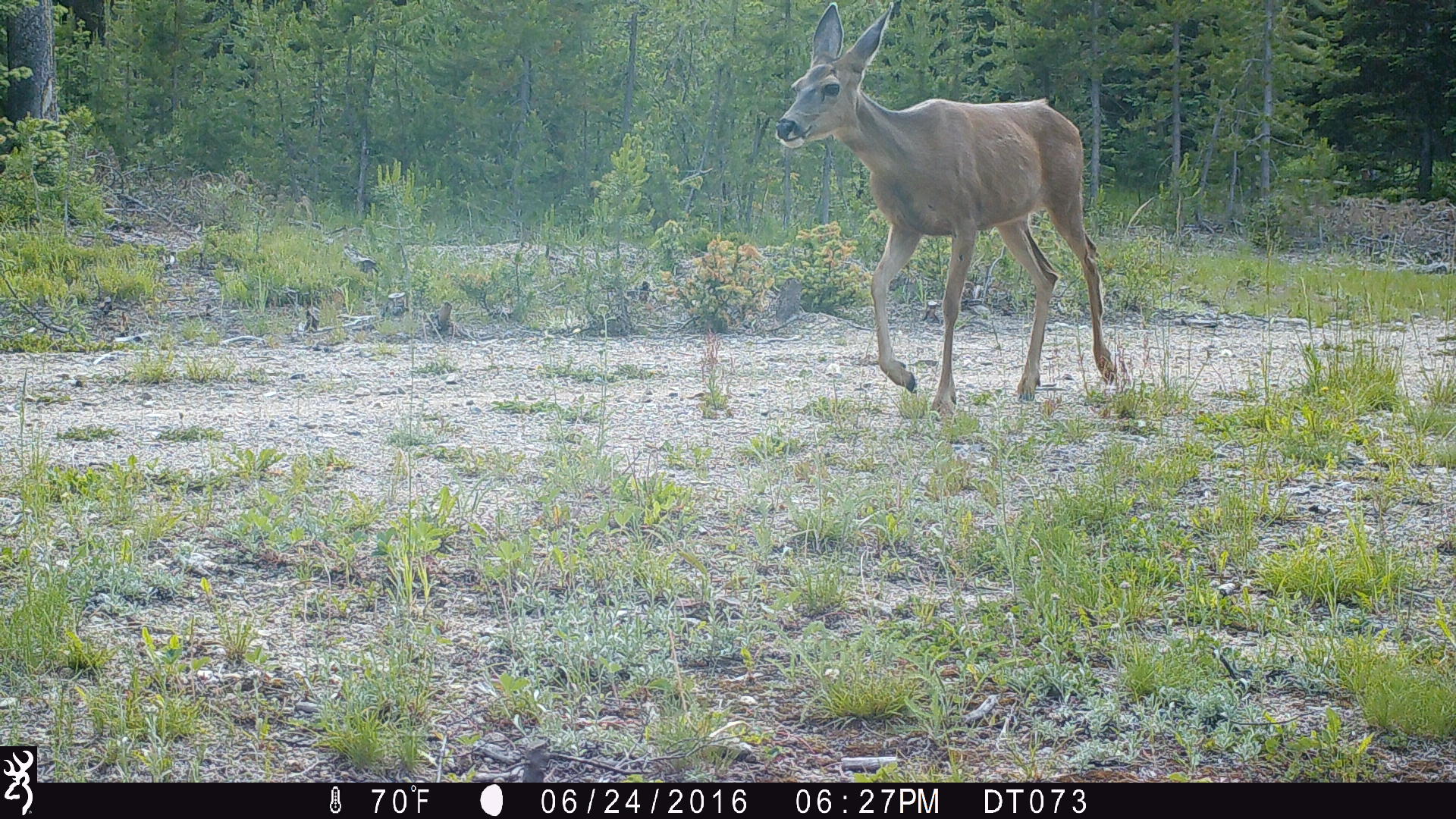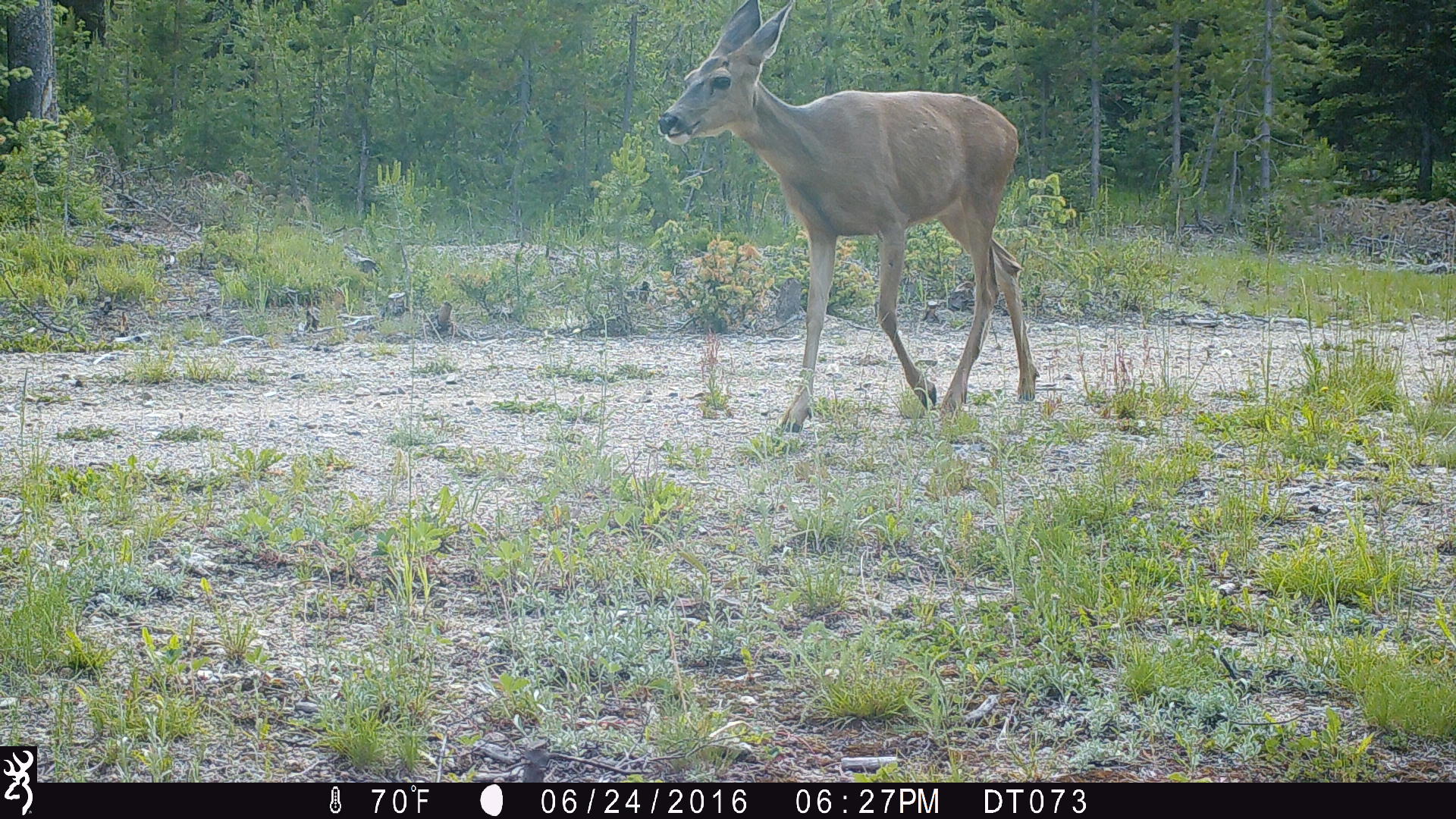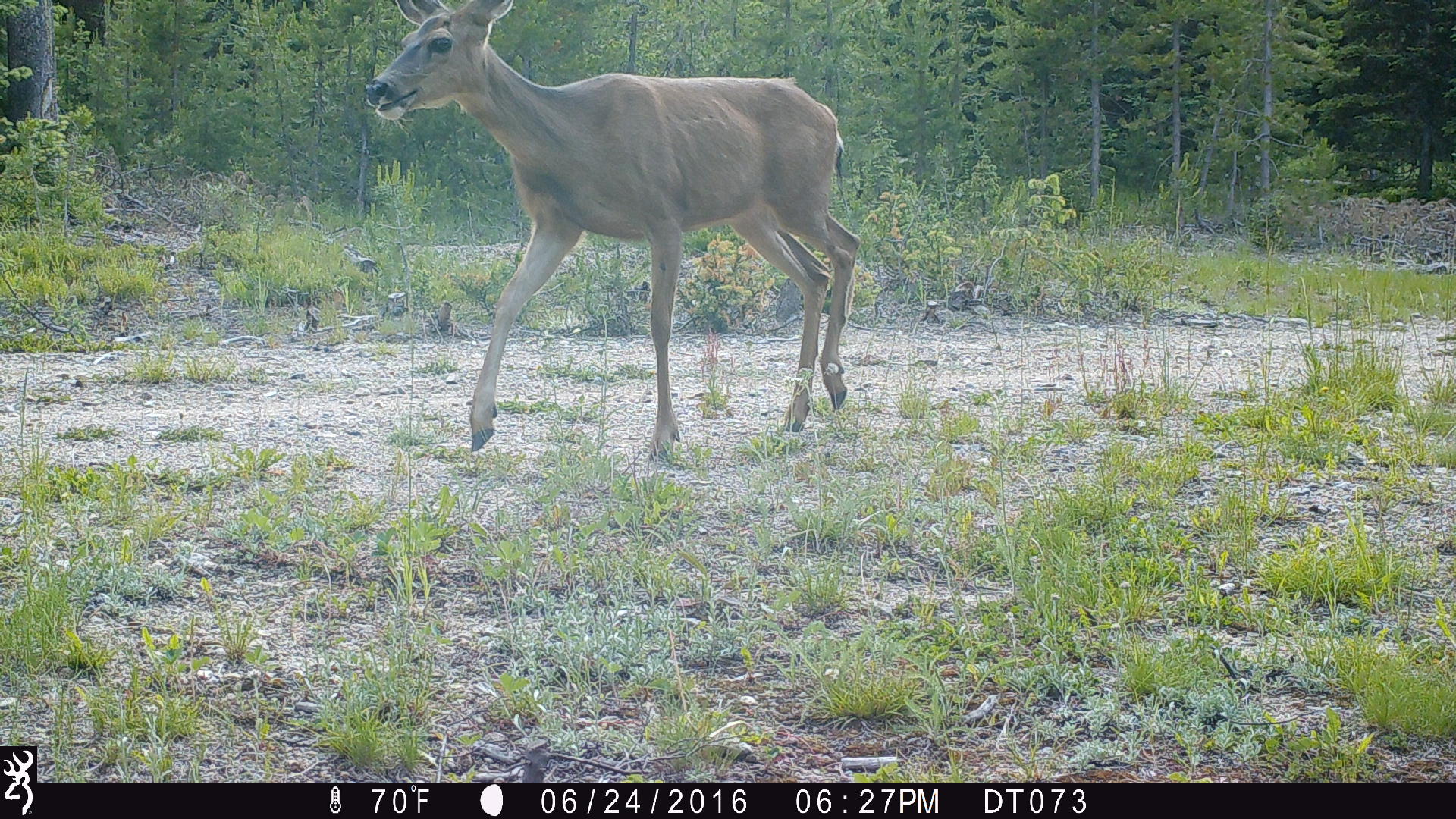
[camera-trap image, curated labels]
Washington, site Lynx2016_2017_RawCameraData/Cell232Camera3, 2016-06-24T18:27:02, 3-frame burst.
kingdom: Animalia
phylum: Chordata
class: Mammalia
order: Artiodactyla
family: Cervidae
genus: Odocoileus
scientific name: Odocoileus hemionus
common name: mule deer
Odocoileus hemionus (mule deer). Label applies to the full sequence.